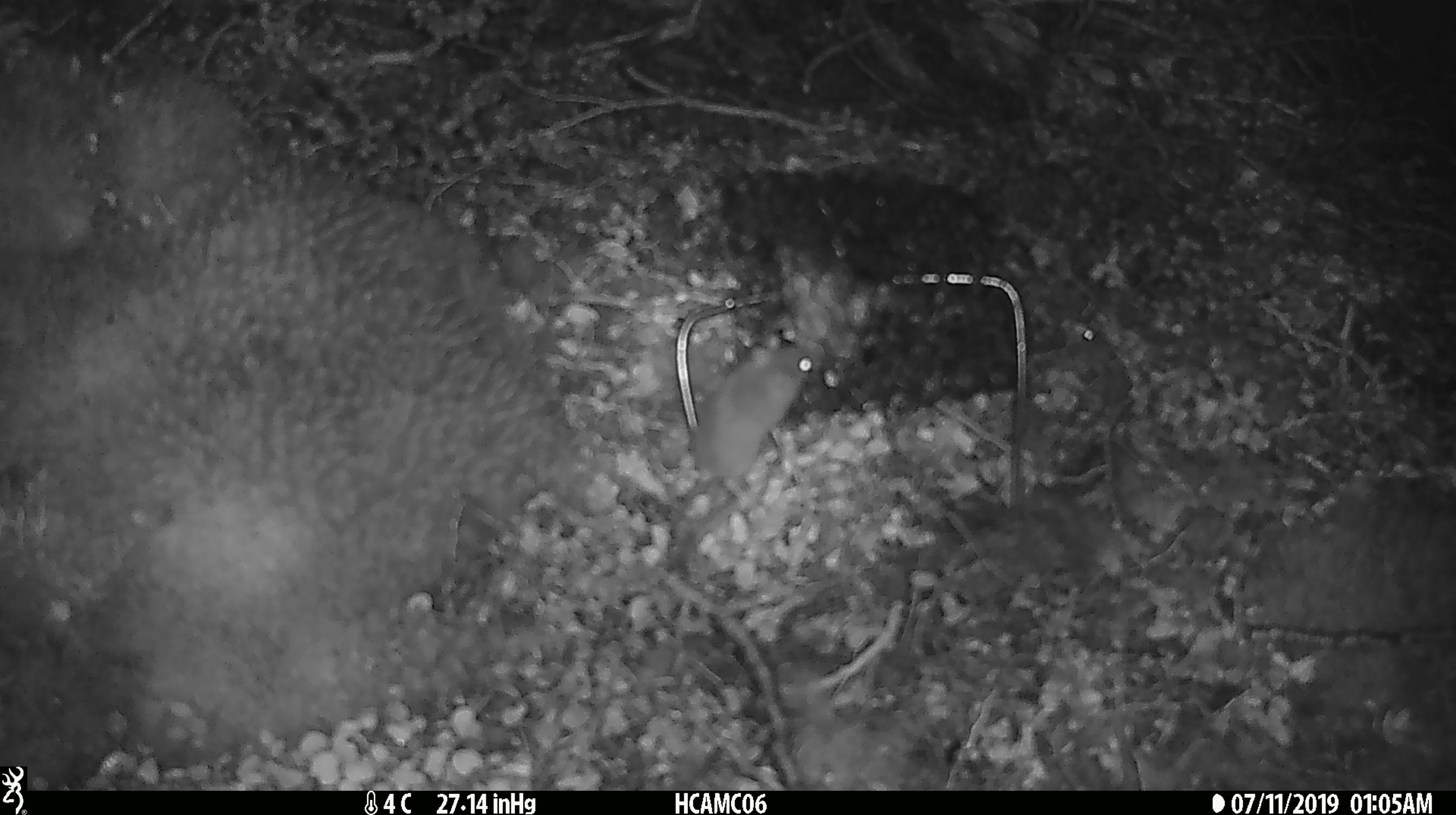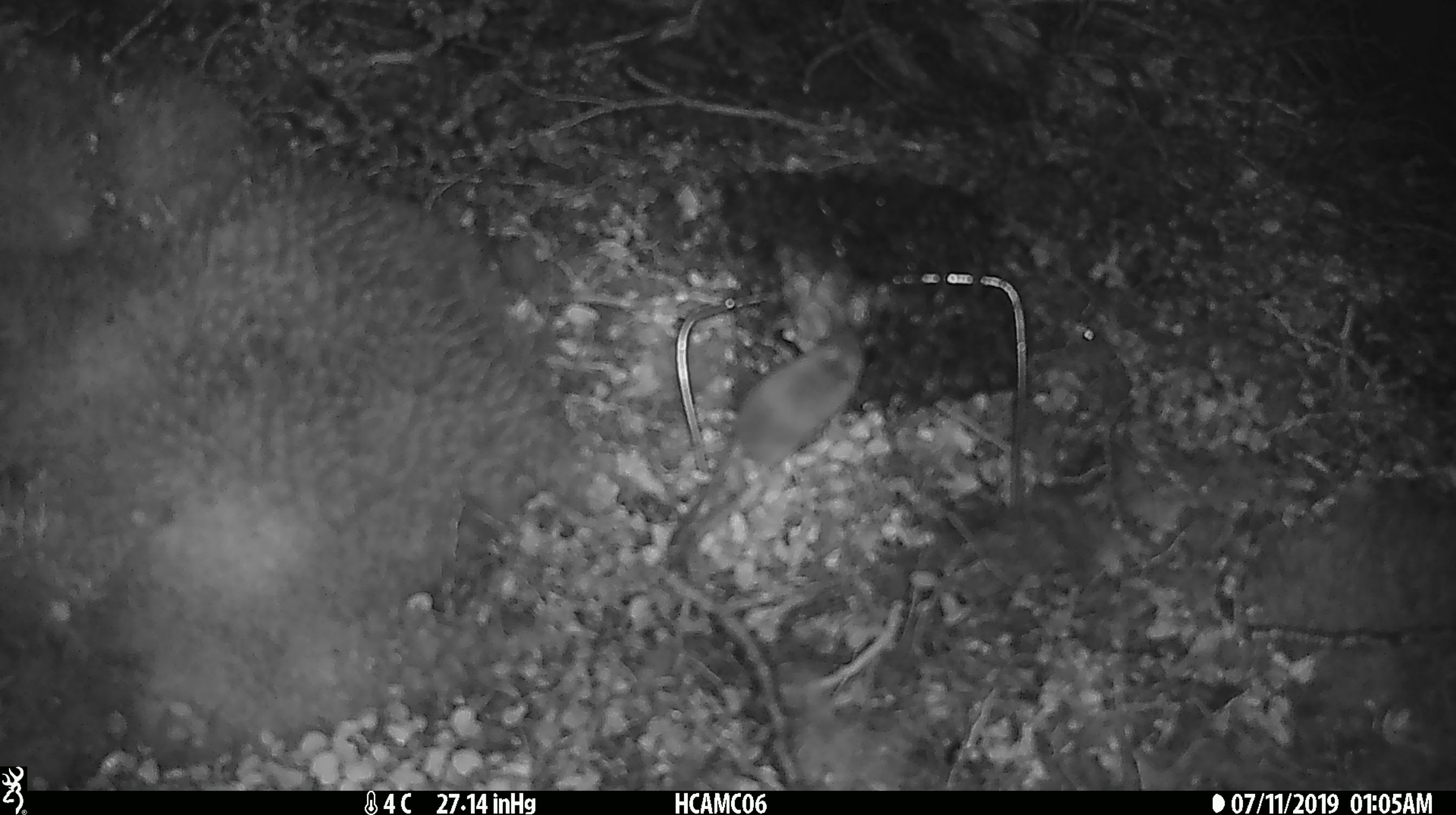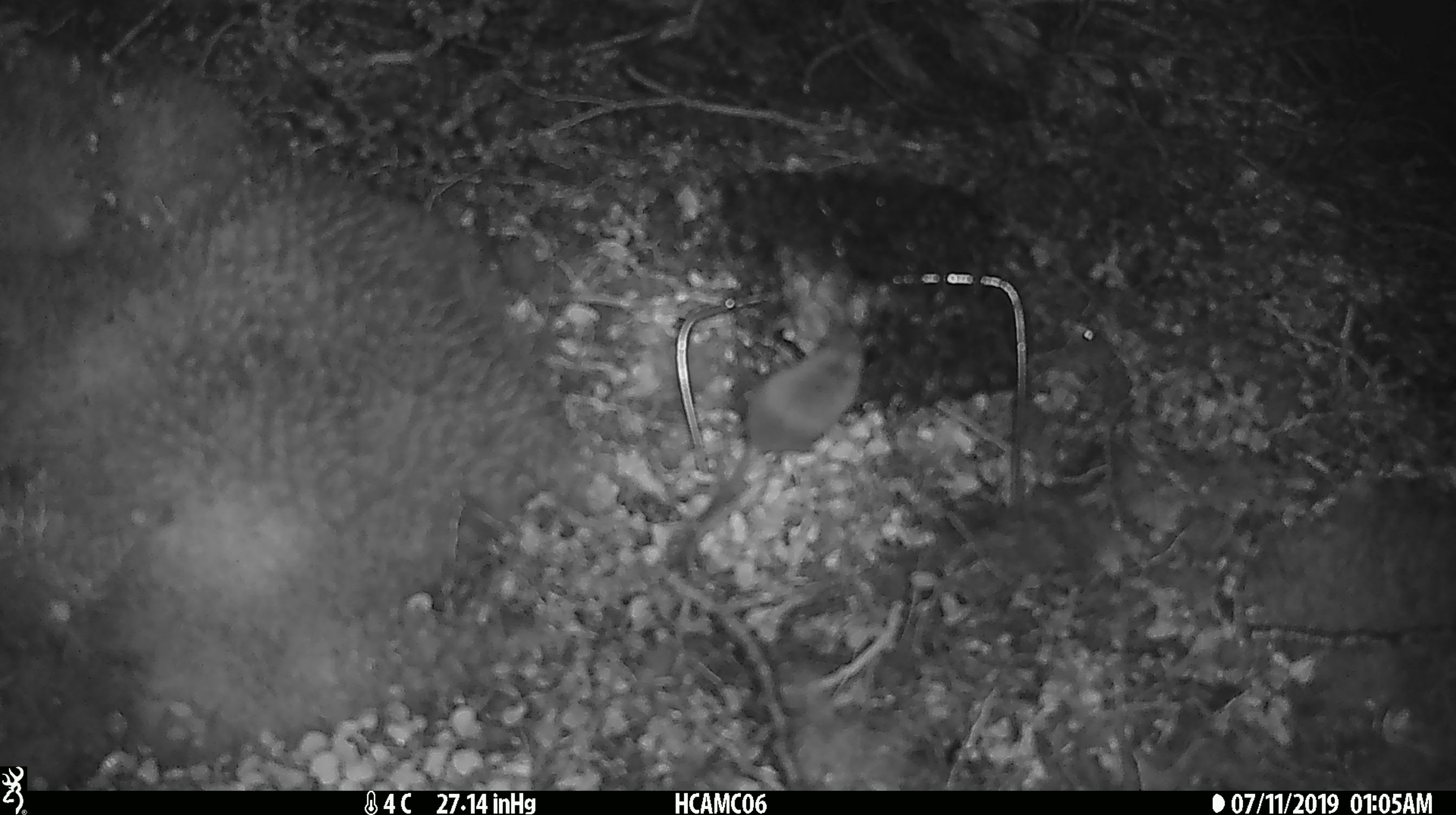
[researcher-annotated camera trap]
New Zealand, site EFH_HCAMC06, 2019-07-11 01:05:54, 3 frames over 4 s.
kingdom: Animalia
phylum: Chordata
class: Mammalia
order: Rodentia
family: Muridae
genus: Mus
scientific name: Mus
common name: mouse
Mouse (Mus).